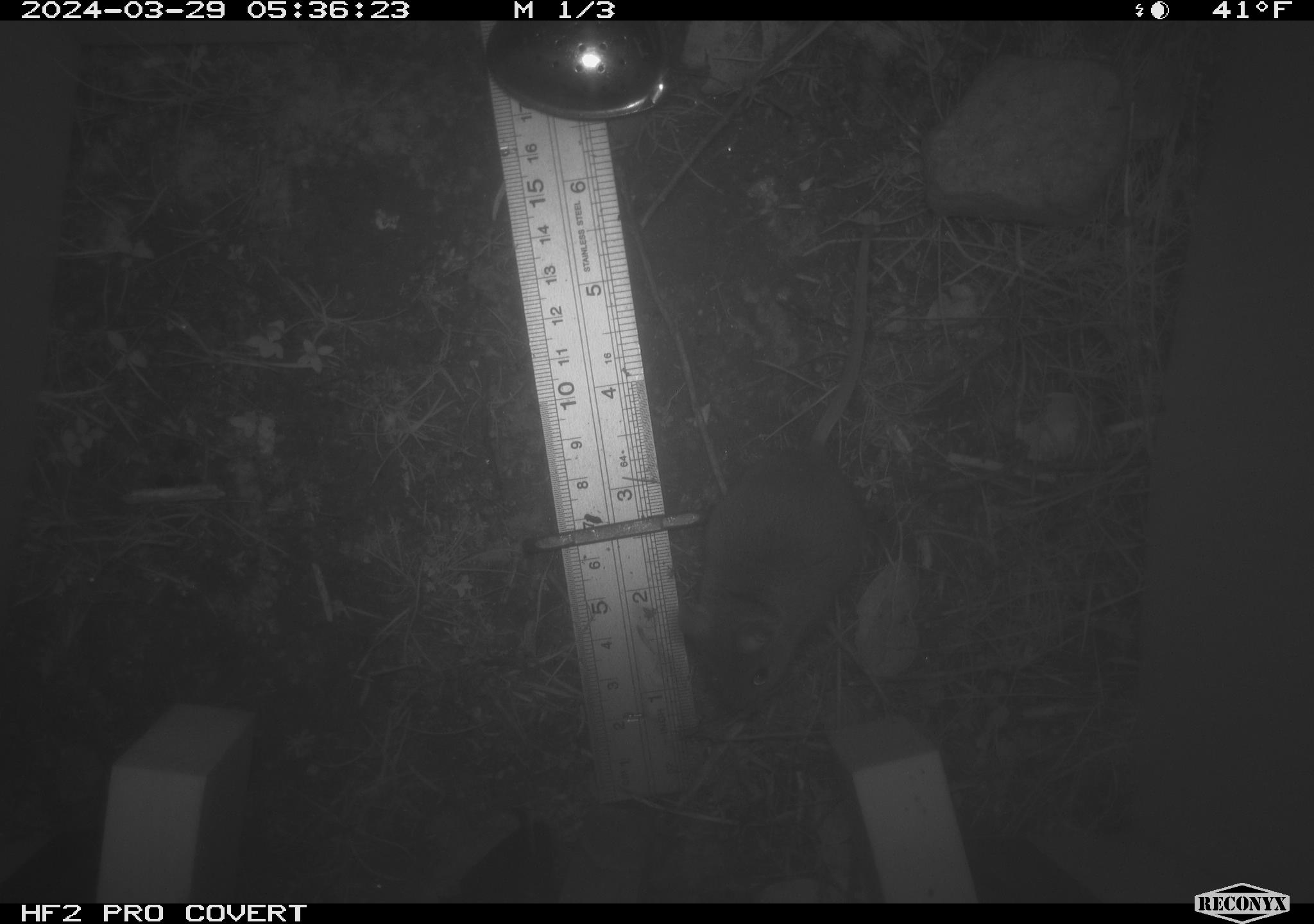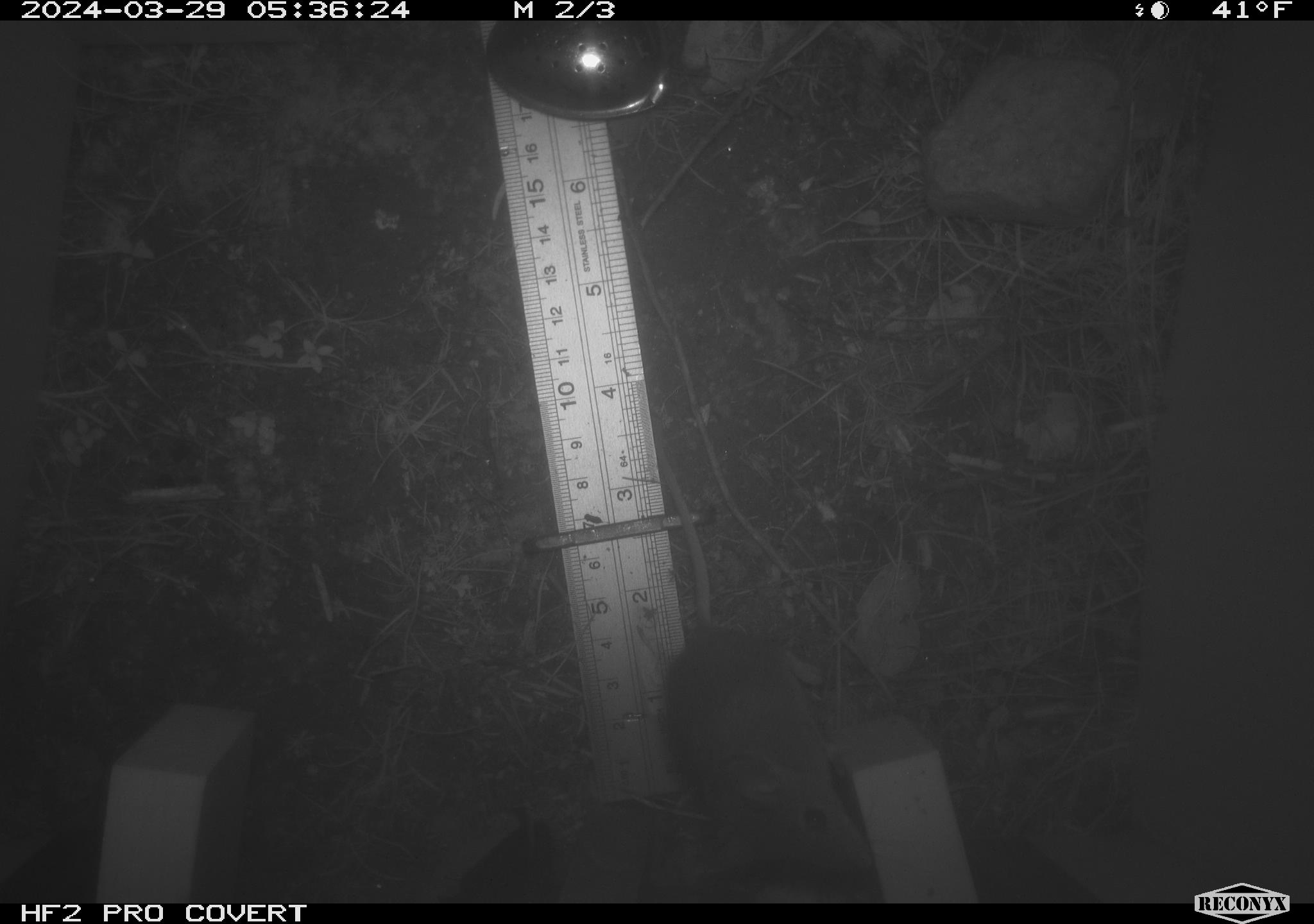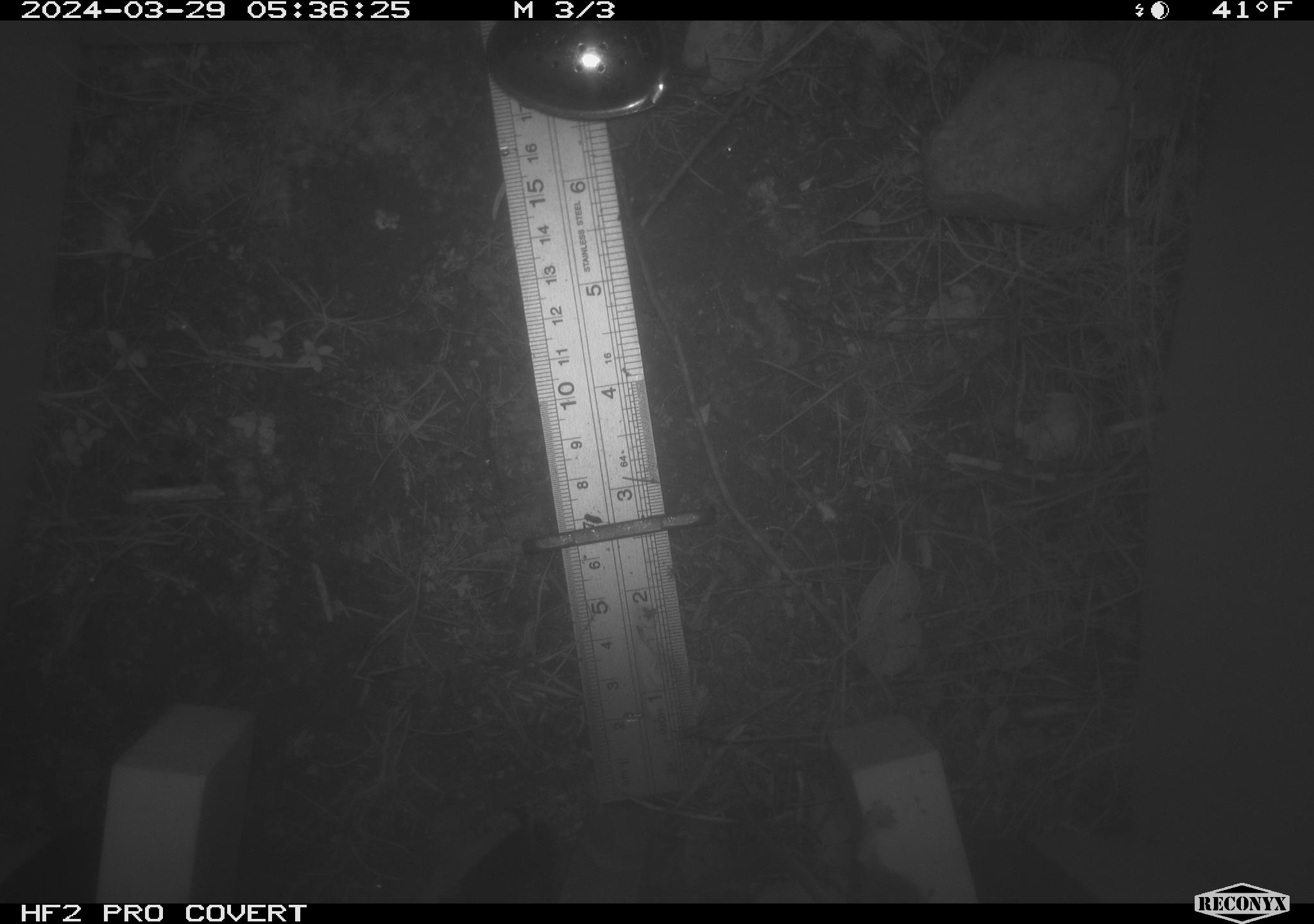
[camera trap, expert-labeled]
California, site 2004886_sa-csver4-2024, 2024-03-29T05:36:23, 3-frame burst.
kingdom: Animalia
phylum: Chordata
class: Mammalia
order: Rodentia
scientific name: Rodentia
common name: mouse species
Mouse species (Rodentia).